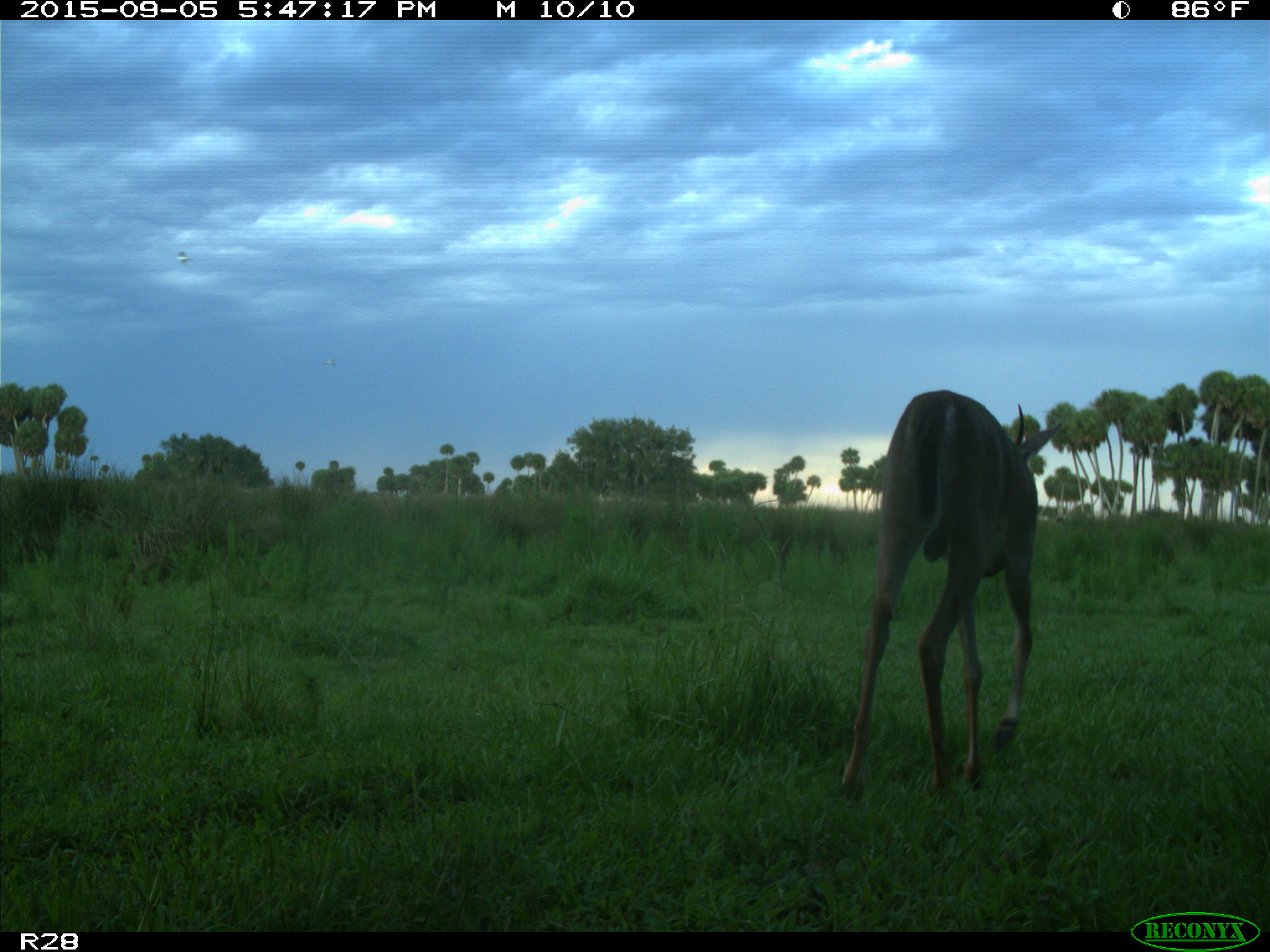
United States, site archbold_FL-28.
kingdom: Animalia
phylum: Chordata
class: Mammalia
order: Artiodactyla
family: Cervidae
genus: Odocoileus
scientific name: Odocoileus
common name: deer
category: unidentified deer